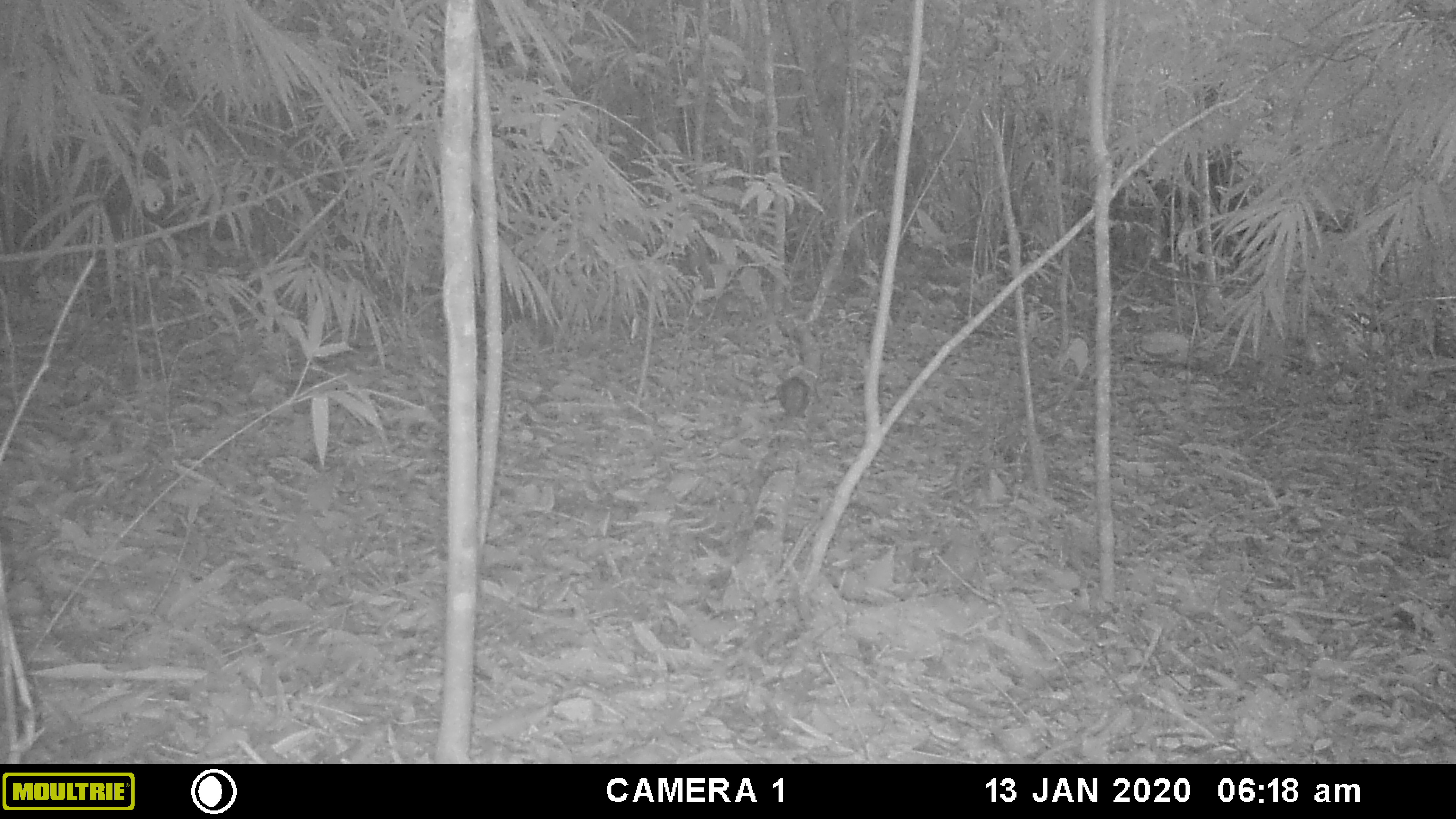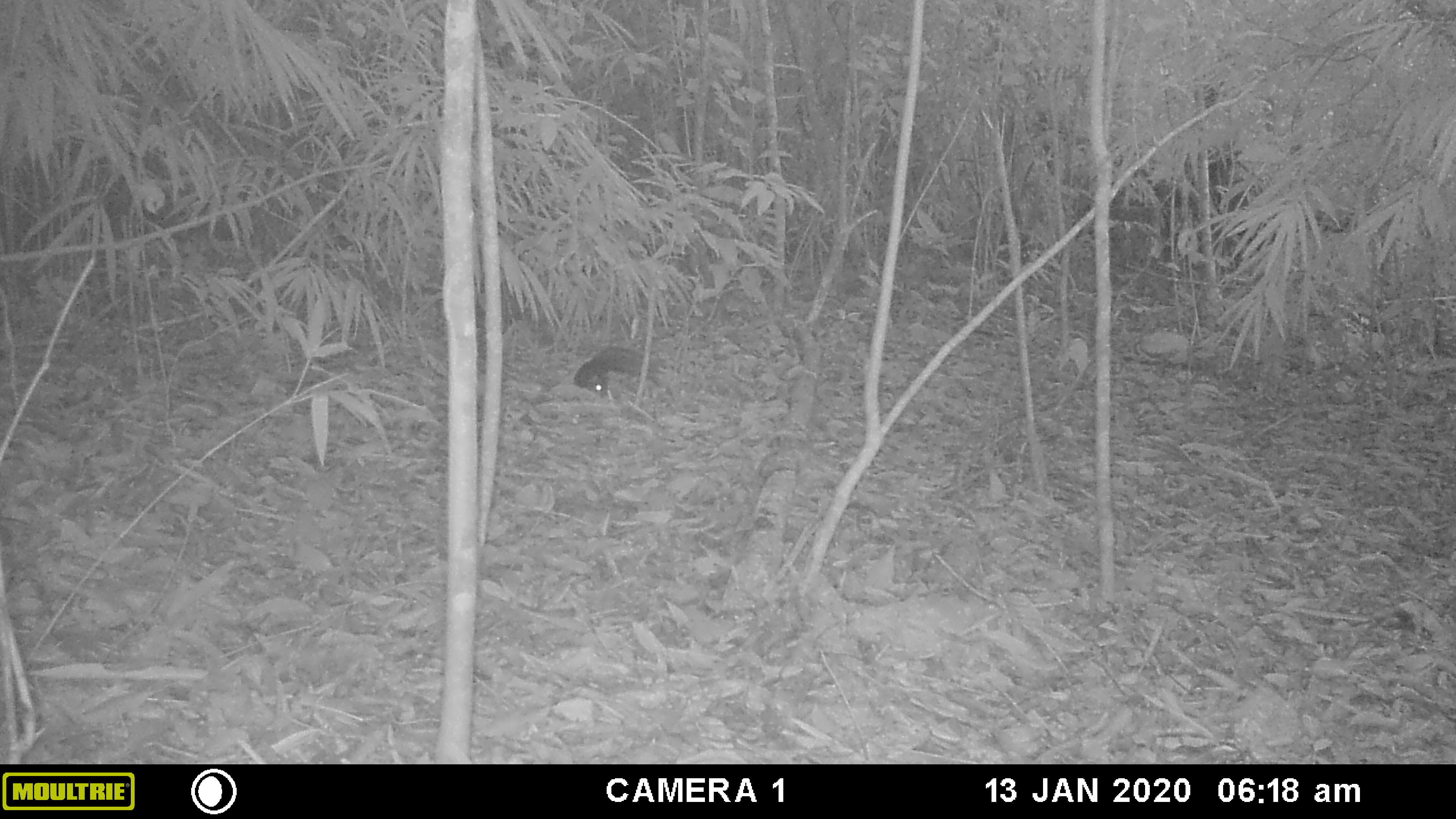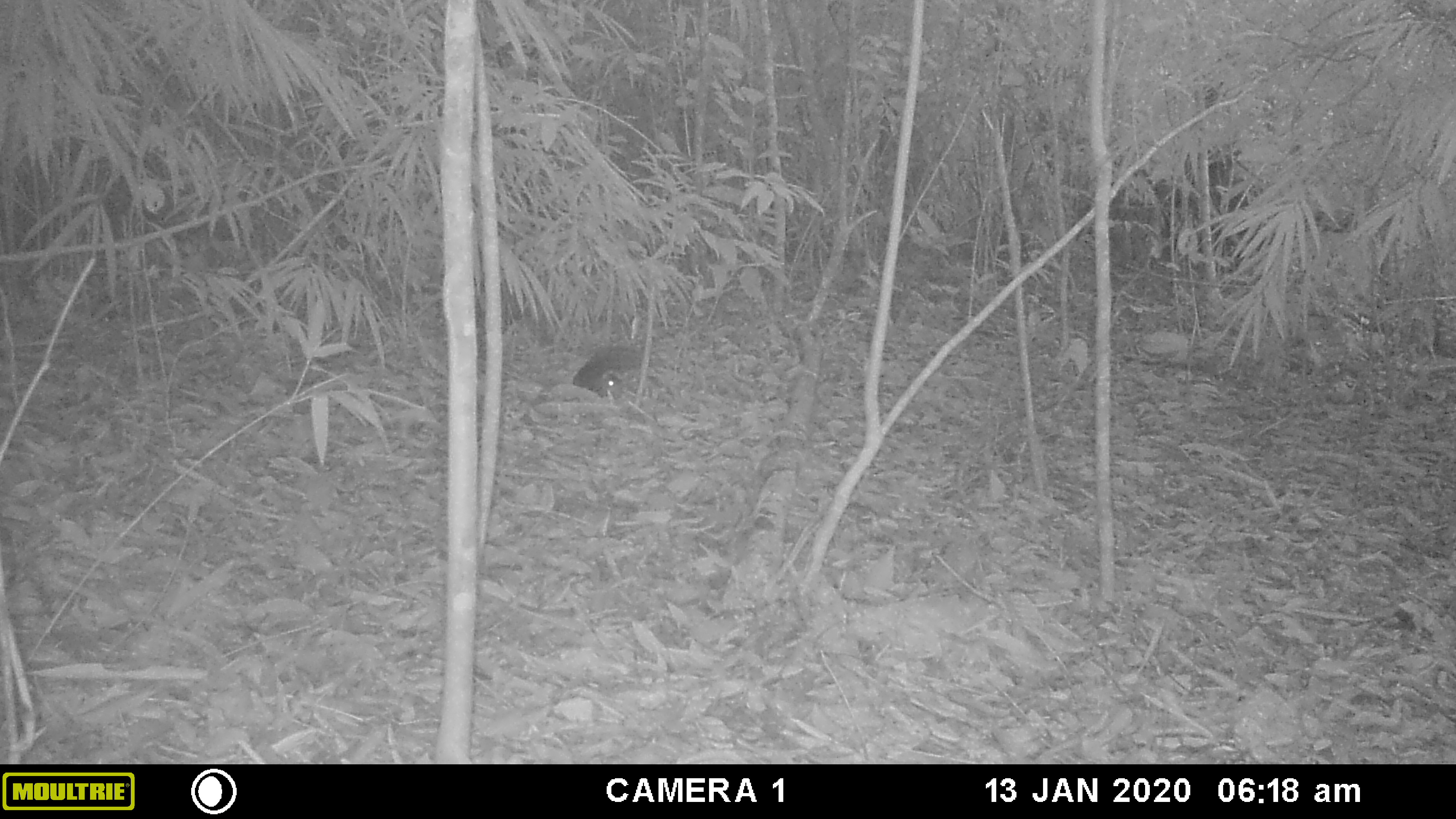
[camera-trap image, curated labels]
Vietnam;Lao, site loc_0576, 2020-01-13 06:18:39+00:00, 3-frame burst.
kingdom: Animalia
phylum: Chordata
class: Mammalia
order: Rodentia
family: Sciuridae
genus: Sciurus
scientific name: Sciurus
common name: squirrel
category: unidentified squirrel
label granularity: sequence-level